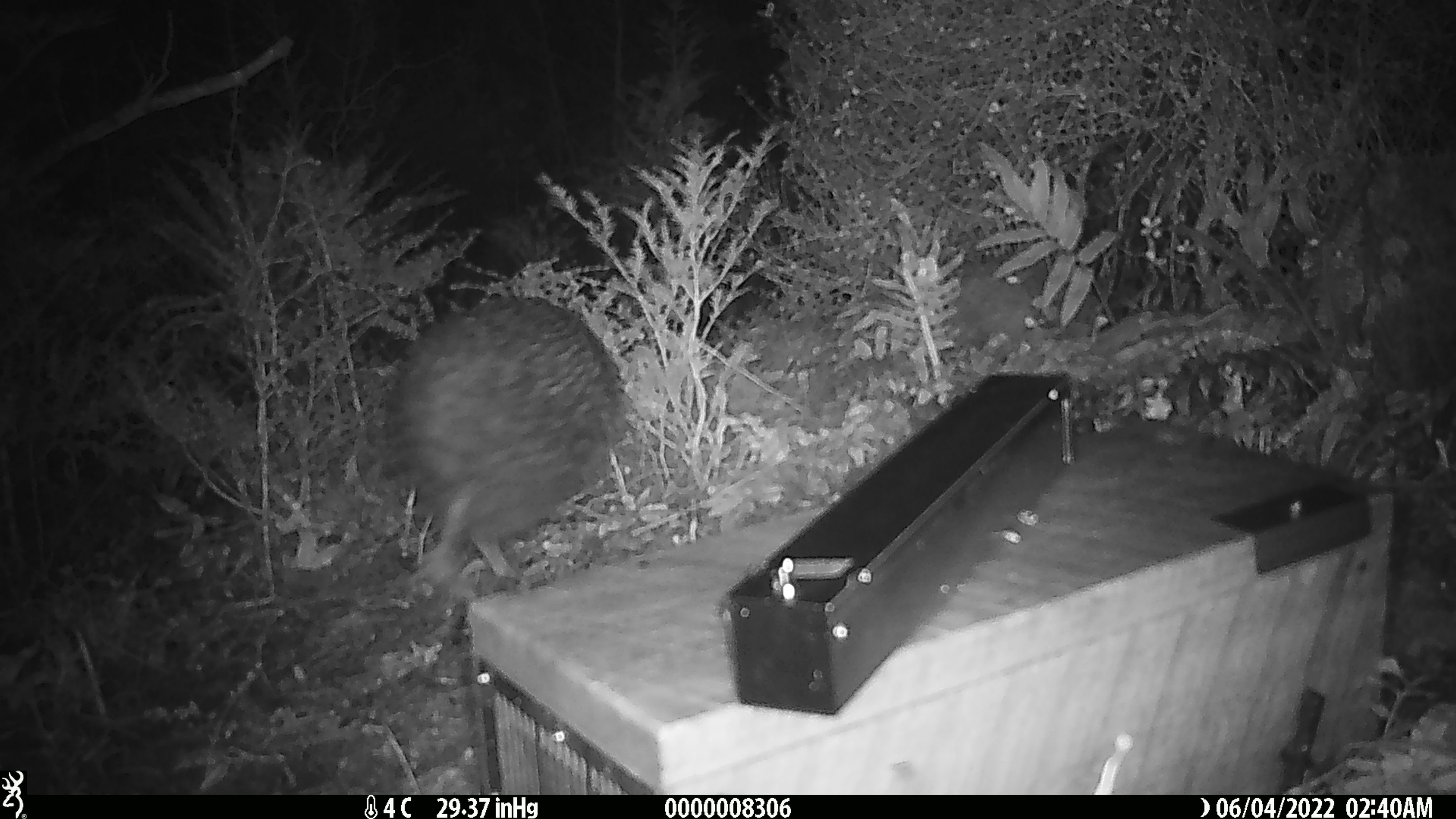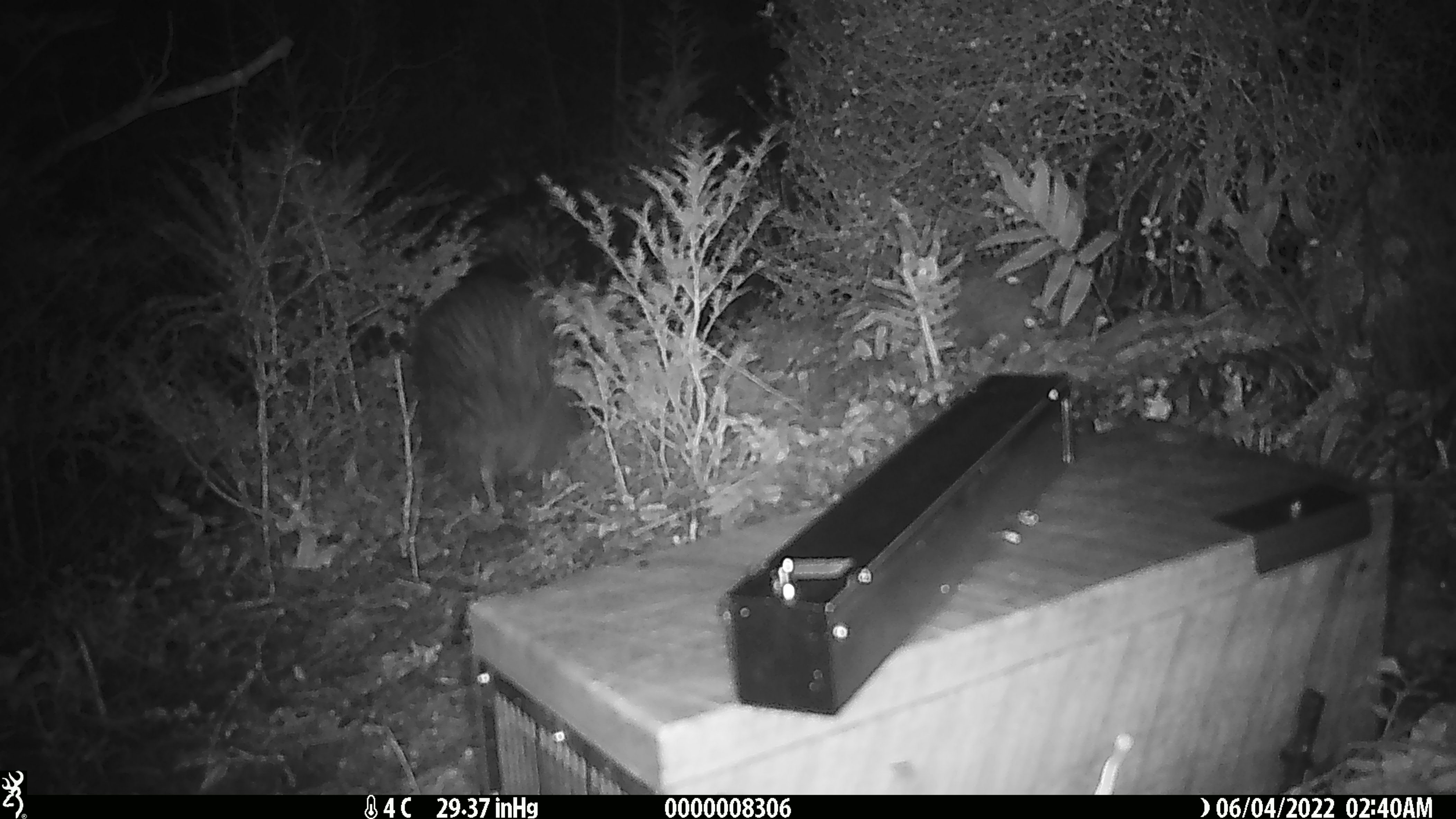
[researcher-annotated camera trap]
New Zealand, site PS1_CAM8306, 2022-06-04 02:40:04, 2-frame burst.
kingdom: Animalia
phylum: Chordata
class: Aves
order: Apterygiformes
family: Apterygidae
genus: Apteryx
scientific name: Apteryx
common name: kiwi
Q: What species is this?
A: Kiwi (Apteryx).